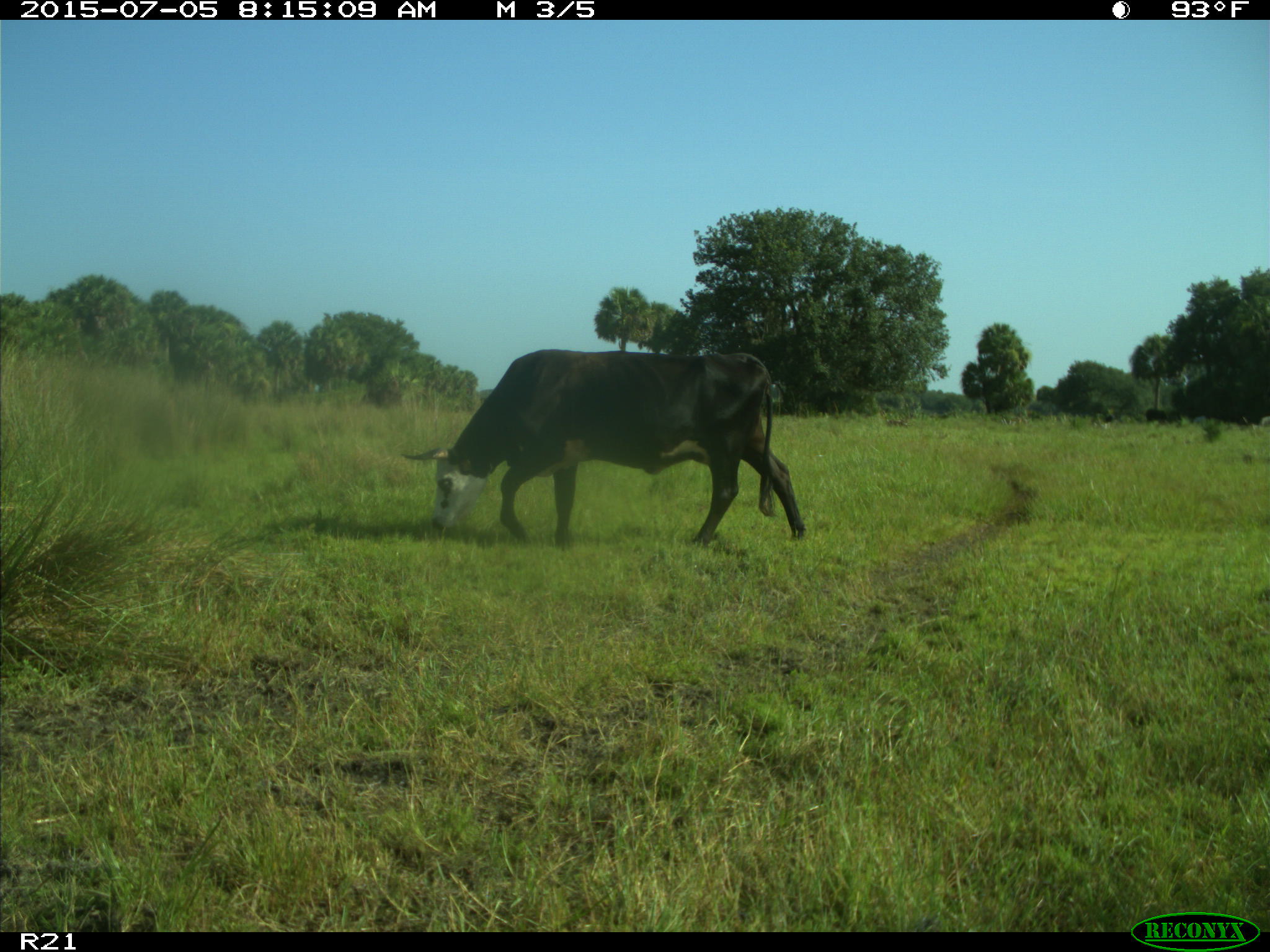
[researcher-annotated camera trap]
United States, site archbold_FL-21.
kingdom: Animalia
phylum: Chordata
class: Mammalia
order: Artiodactyla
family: Bovidae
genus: Bos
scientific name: Bos taurus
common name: domestic cow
Bos taurus (domestic cow).